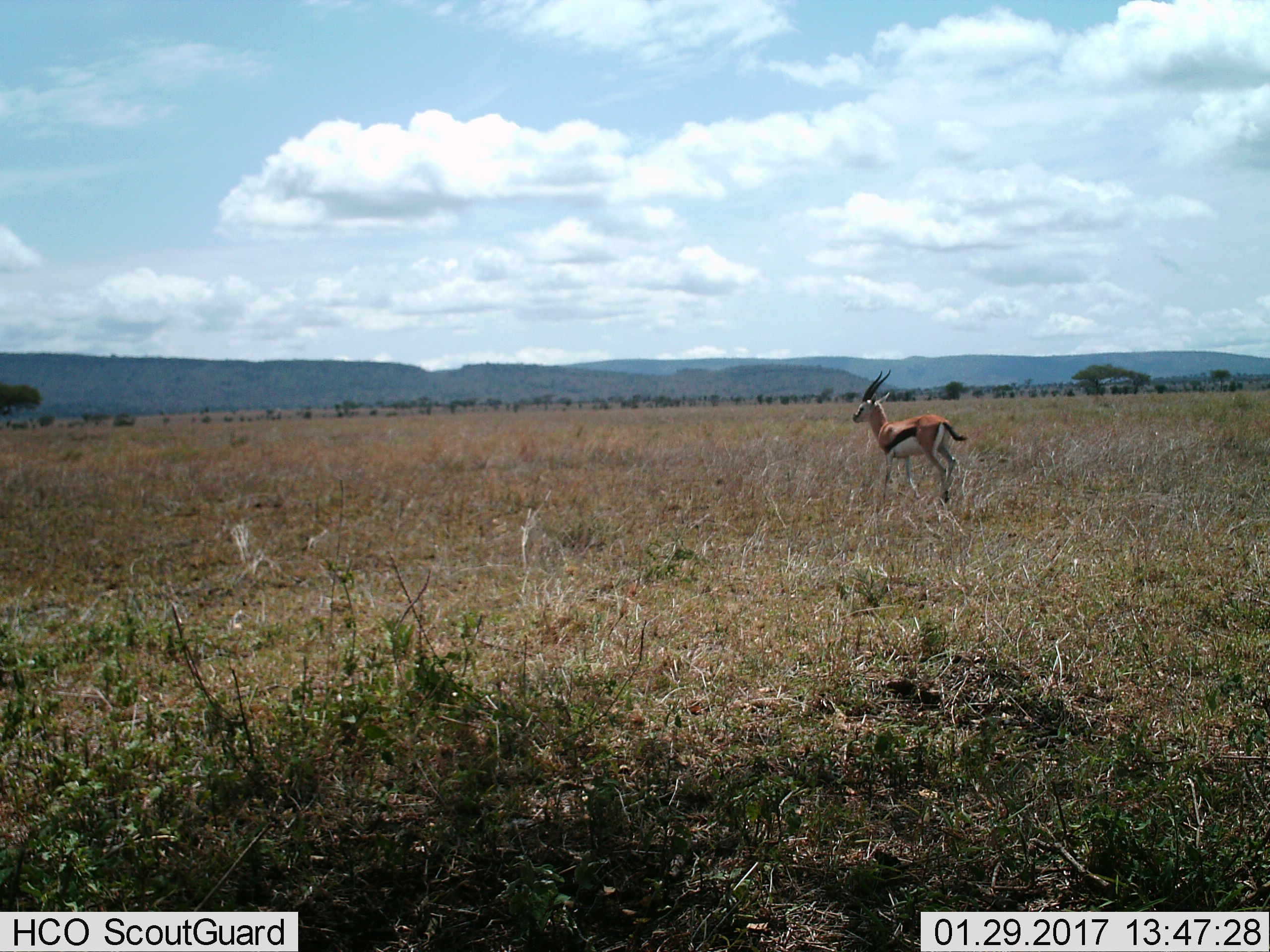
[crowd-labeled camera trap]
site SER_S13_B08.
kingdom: Animalia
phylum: Chordata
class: Mammalia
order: Artiodactyla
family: Bovidae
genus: Eudorcas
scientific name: Eudorcas thomsonii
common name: thomson's gazelle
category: gazellethomsons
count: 1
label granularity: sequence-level